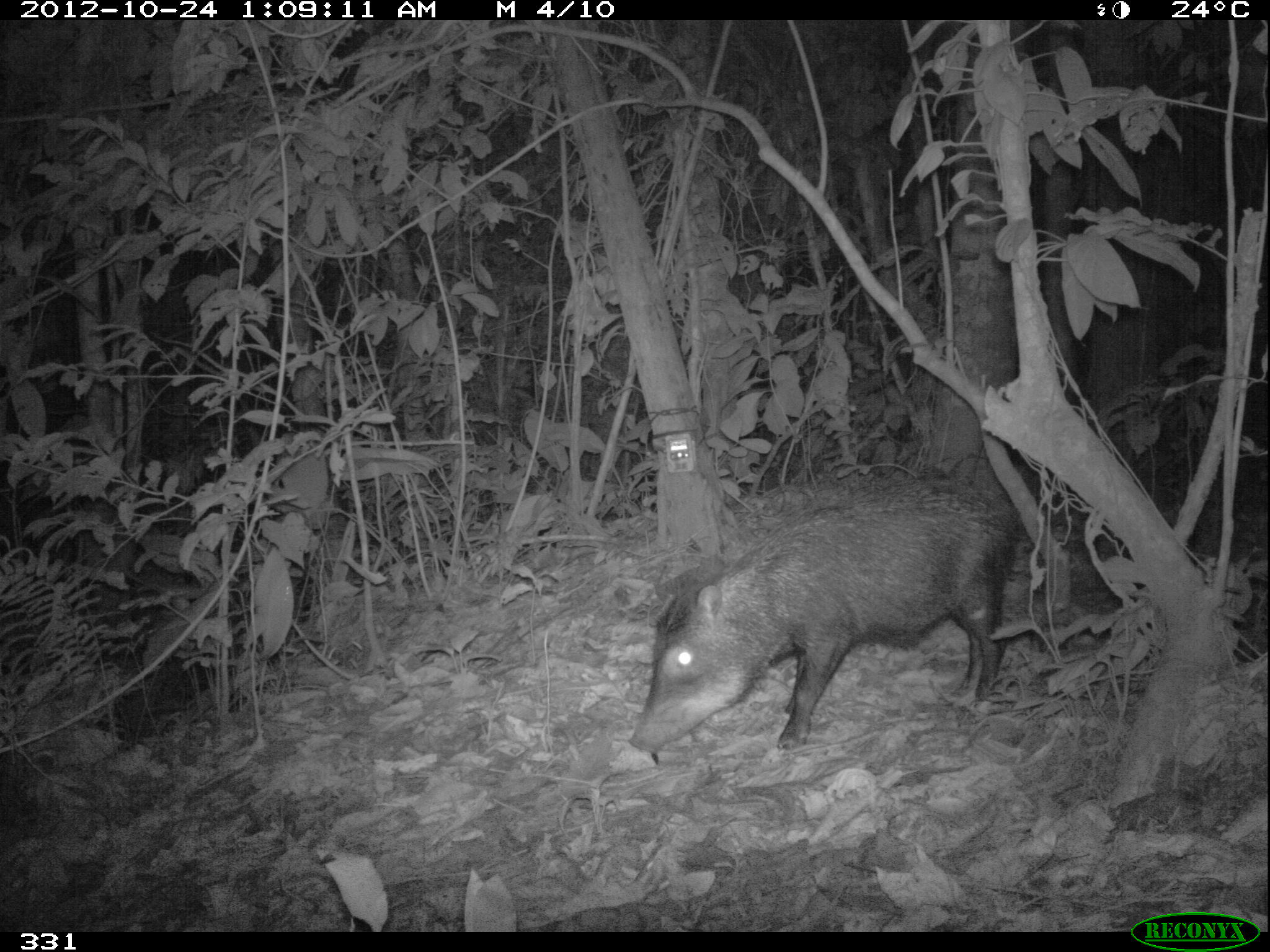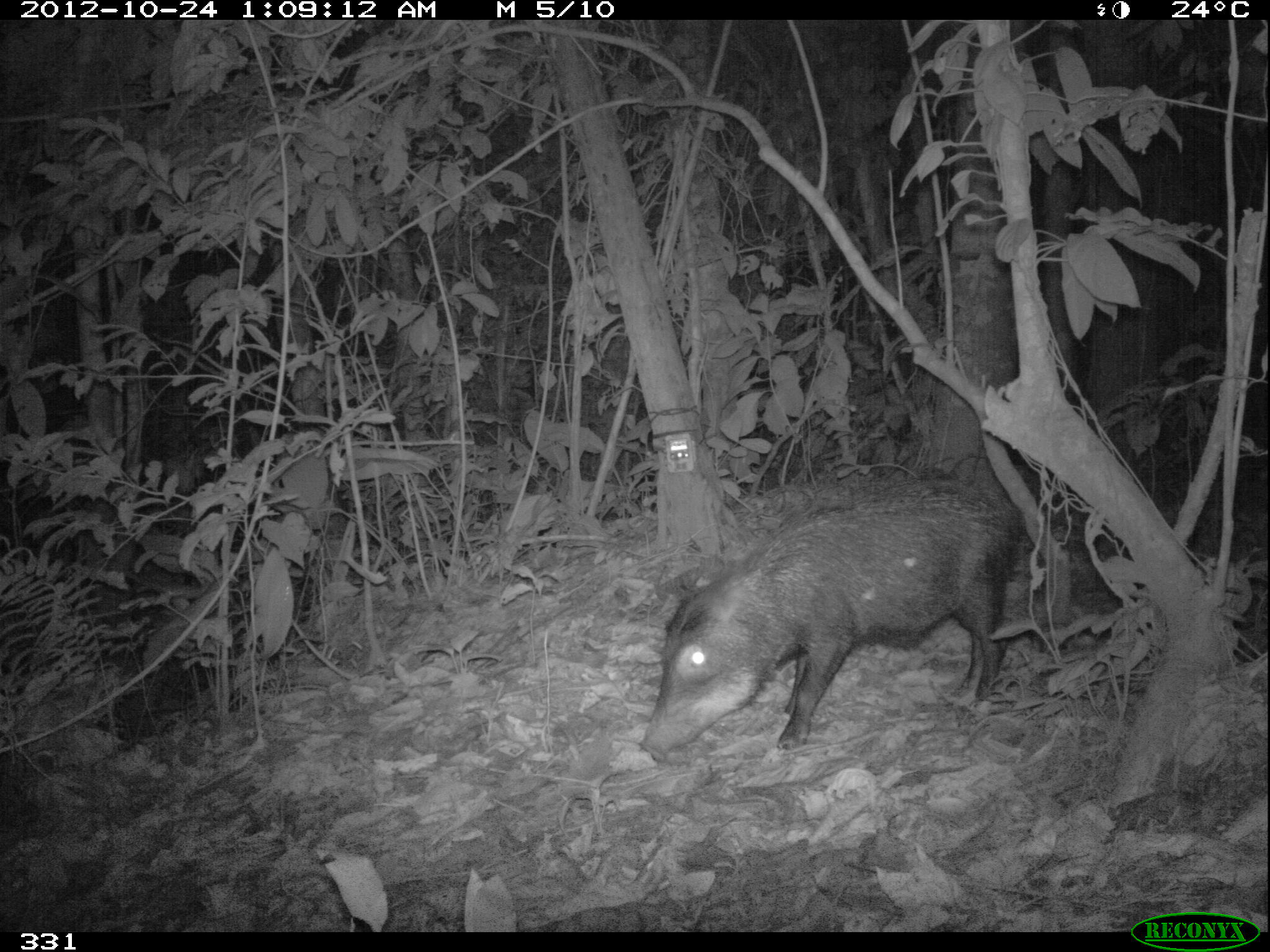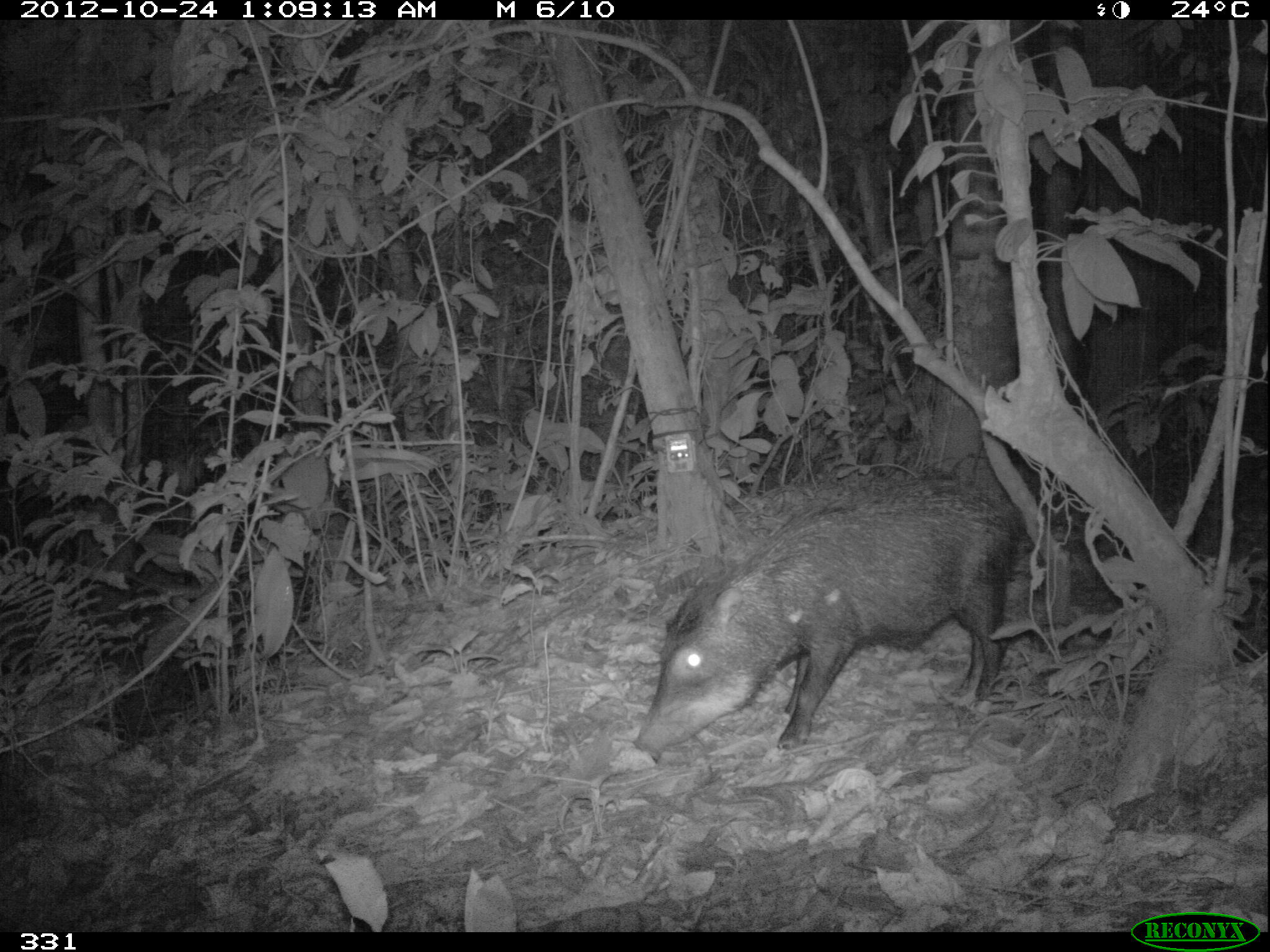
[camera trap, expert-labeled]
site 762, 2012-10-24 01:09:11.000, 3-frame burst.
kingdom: Animalia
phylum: Chordata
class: Mammalia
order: Artiodactyla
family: Tayassuidae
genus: Tayassu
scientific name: Tayassu pecari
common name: white-lipped peccary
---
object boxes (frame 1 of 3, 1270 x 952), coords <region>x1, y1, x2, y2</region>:
tayassu pecari: <region>628, 481, 1019, 753</region>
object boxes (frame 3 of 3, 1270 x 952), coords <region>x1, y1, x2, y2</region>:
tayassu pecari: <region>631, 477, 1019, 760</region>